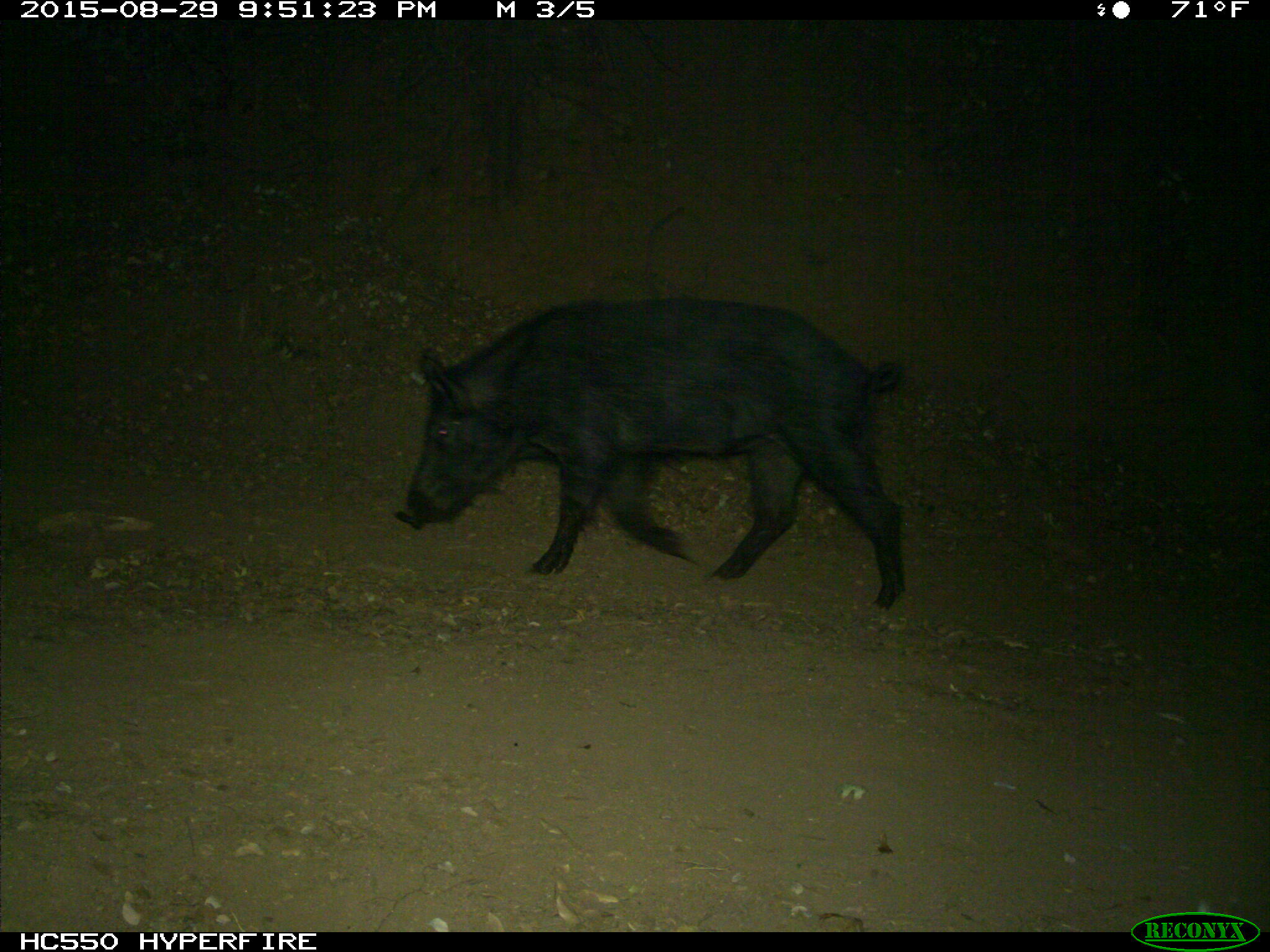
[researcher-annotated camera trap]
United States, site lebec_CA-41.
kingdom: Animalia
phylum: Chordata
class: Mammalia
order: Artiodactyla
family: Suidae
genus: Sus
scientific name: Sus scrofa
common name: wild boar